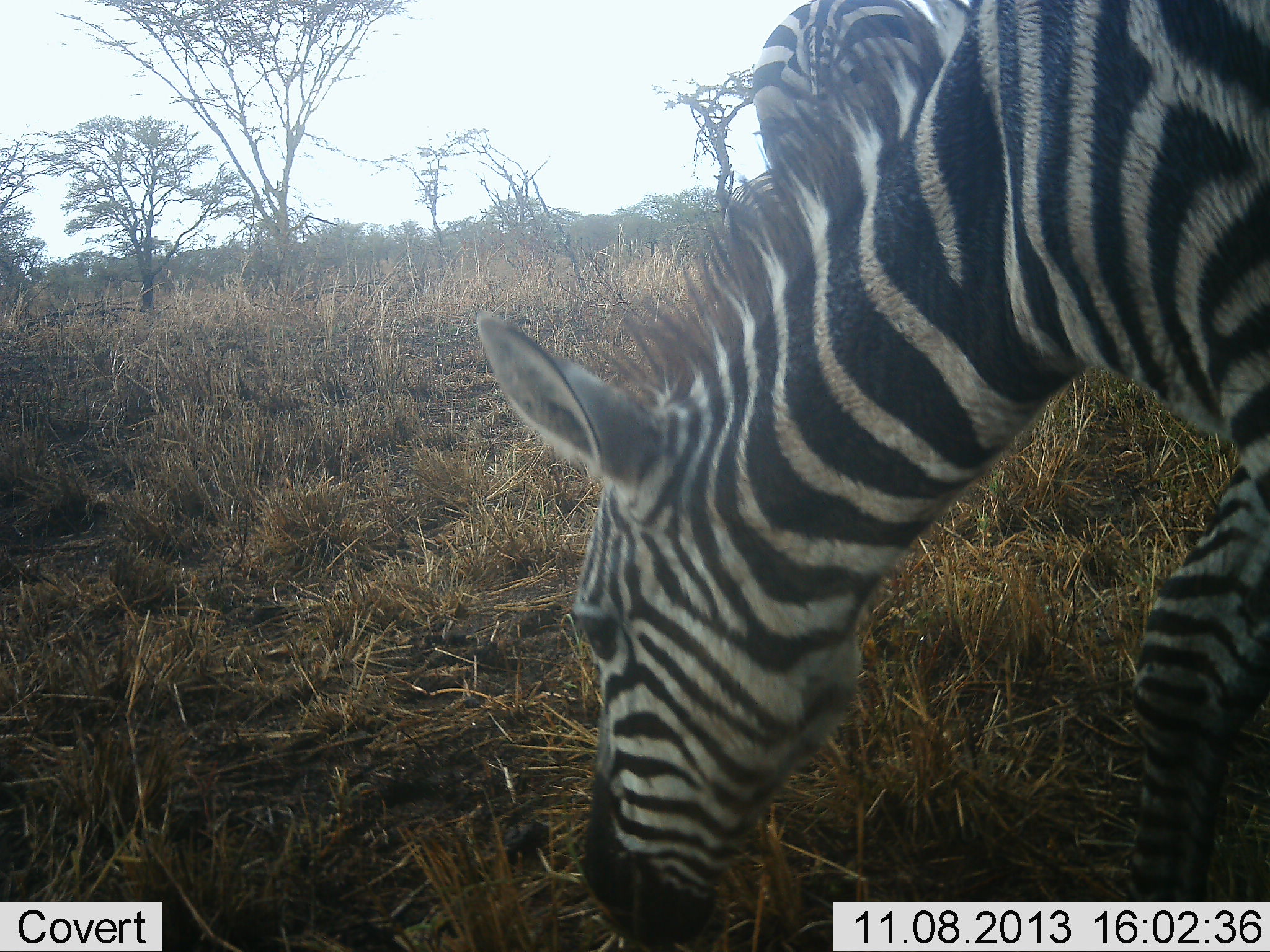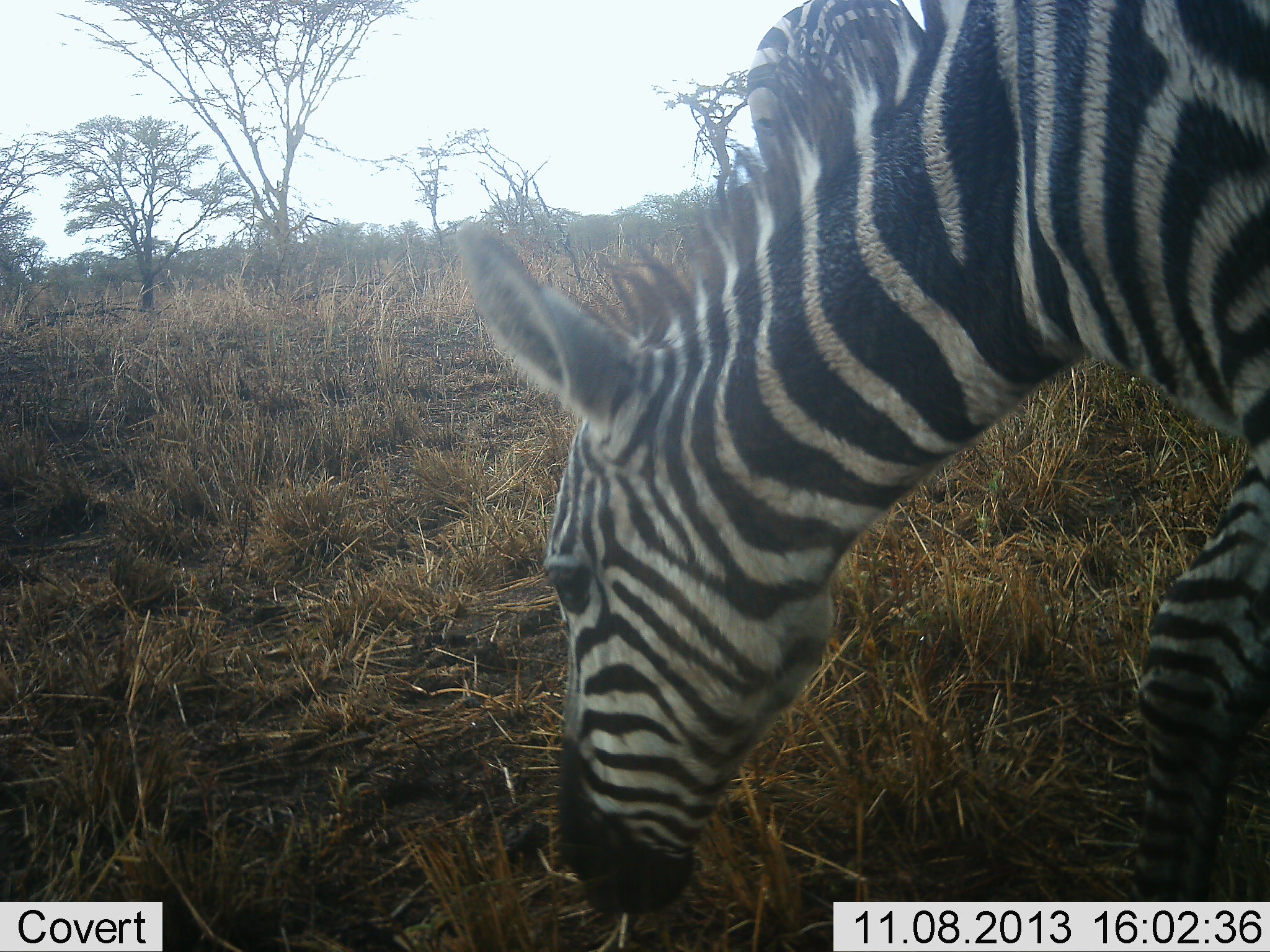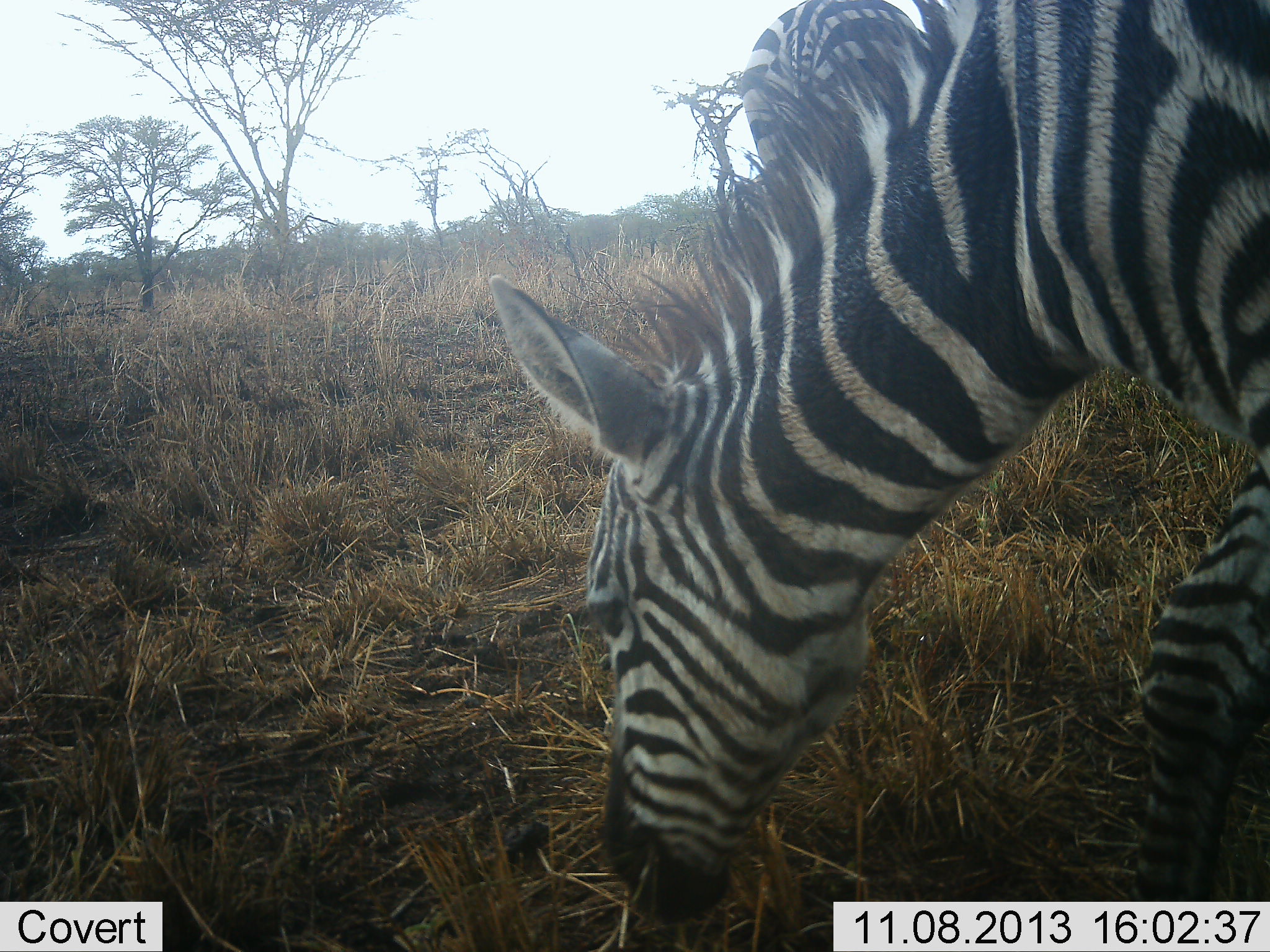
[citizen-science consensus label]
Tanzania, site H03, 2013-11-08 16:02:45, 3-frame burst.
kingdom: Animalia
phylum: Chordata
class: Mammalia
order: Perissodactyla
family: Equidae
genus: Equus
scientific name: Equus quagga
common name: plains zebra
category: zebra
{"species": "zebra (plains zebra) (Equus quagga)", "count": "1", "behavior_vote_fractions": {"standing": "30%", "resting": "0%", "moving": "0%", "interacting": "0%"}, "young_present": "0%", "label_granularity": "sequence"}